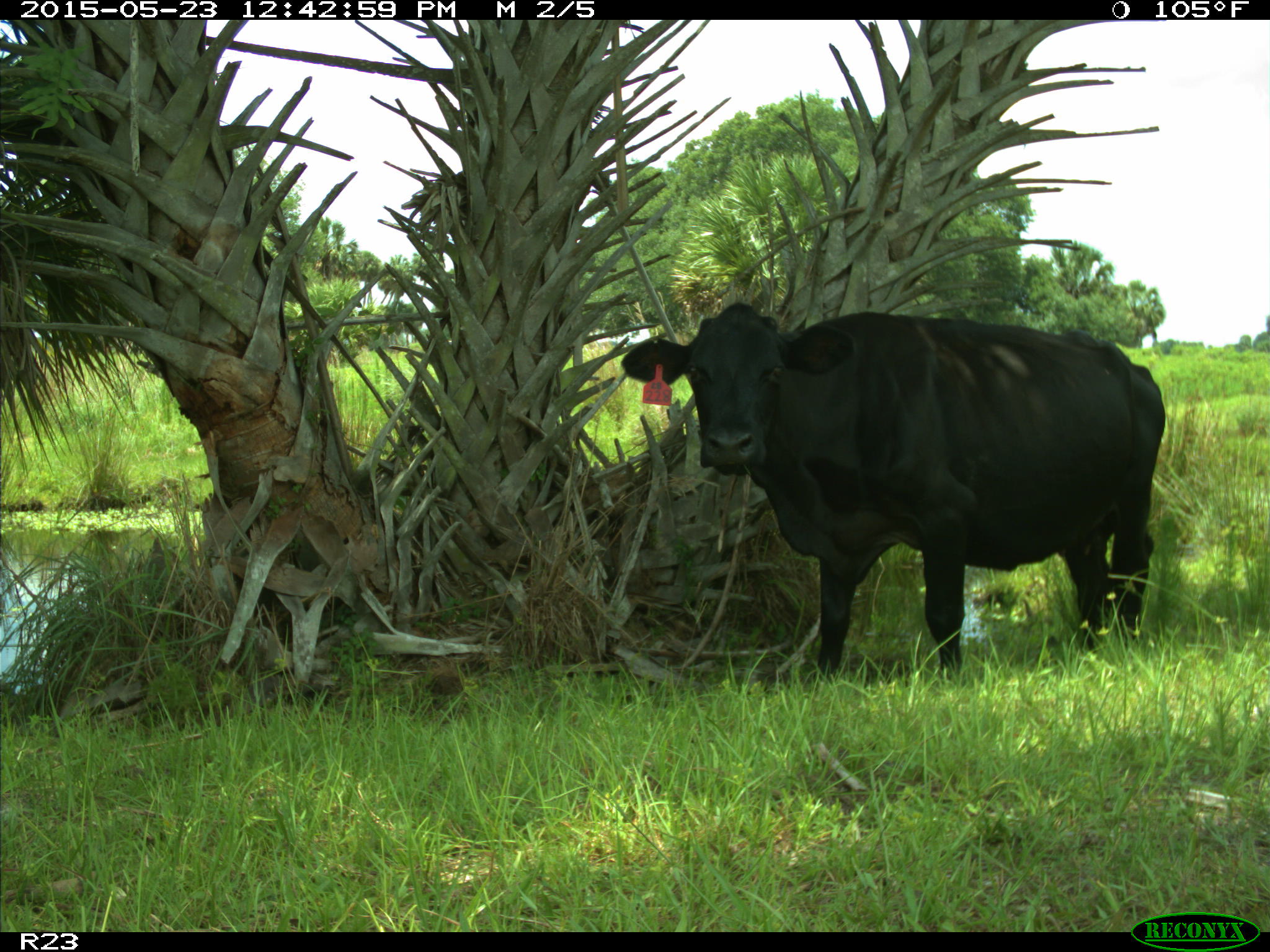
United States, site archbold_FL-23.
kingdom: Animalia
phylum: Chordata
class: Mammalia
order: Artiodactyla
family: Bovidae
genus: Bos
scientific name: Bos taurus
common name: domestic cow